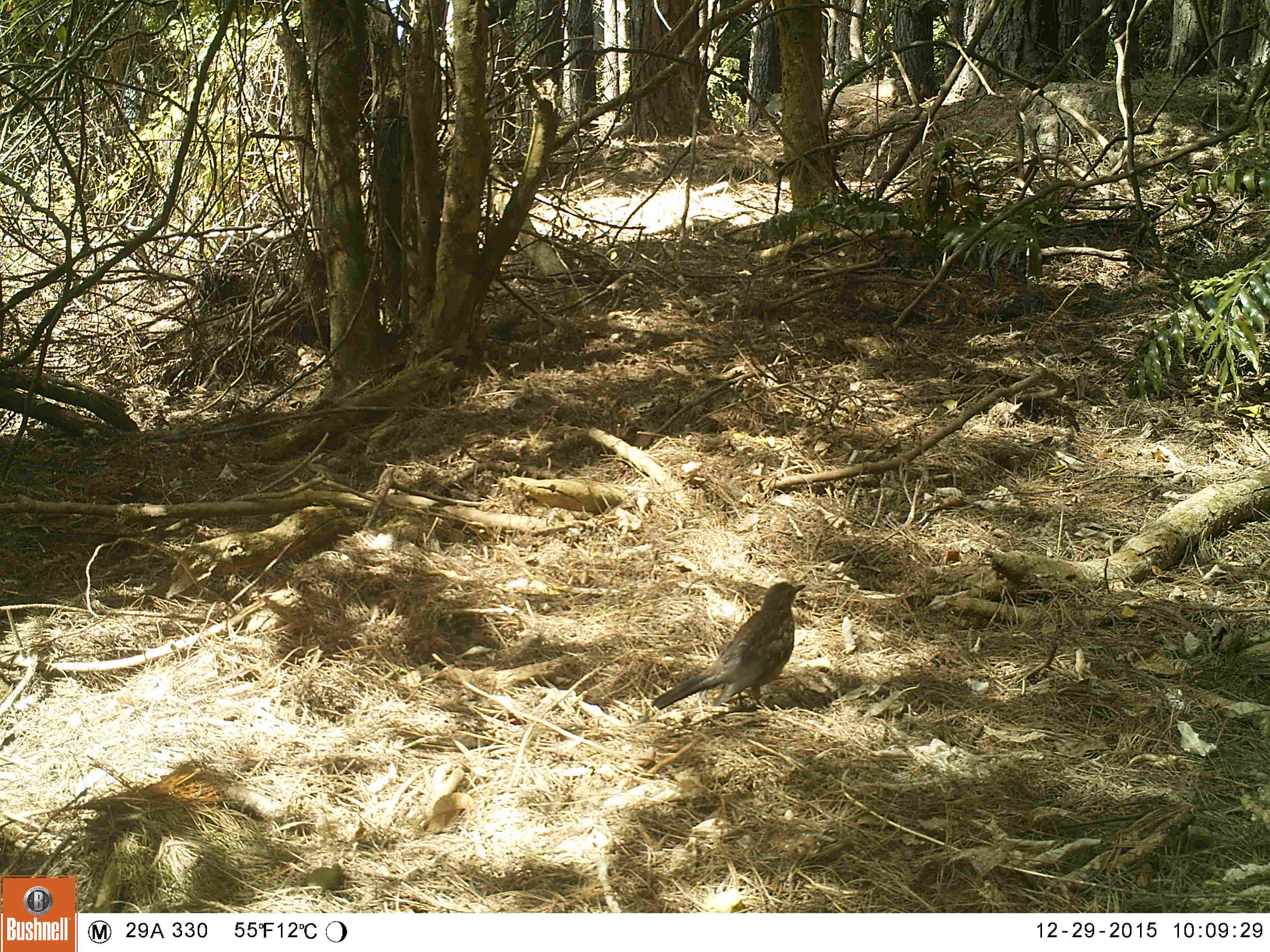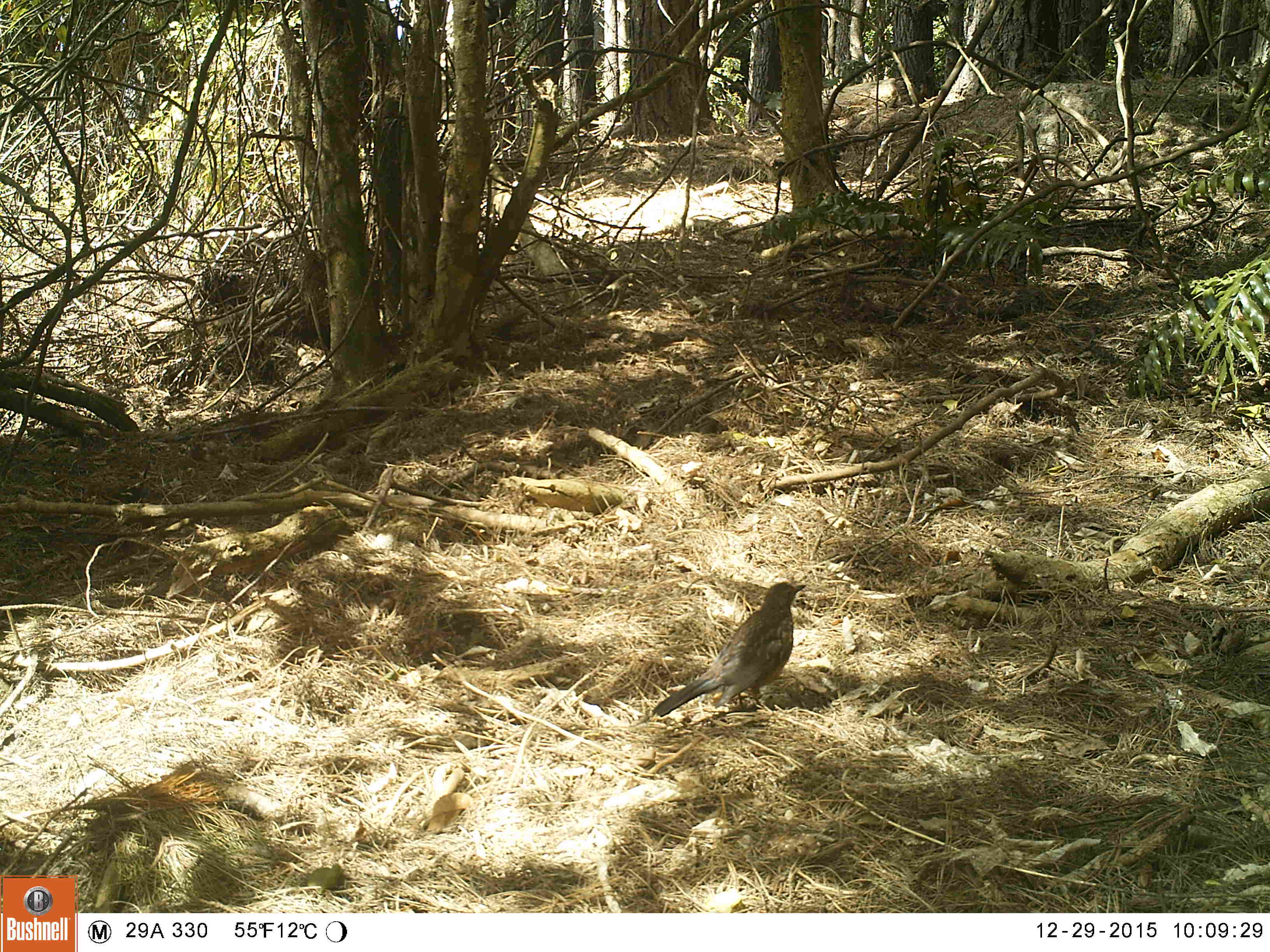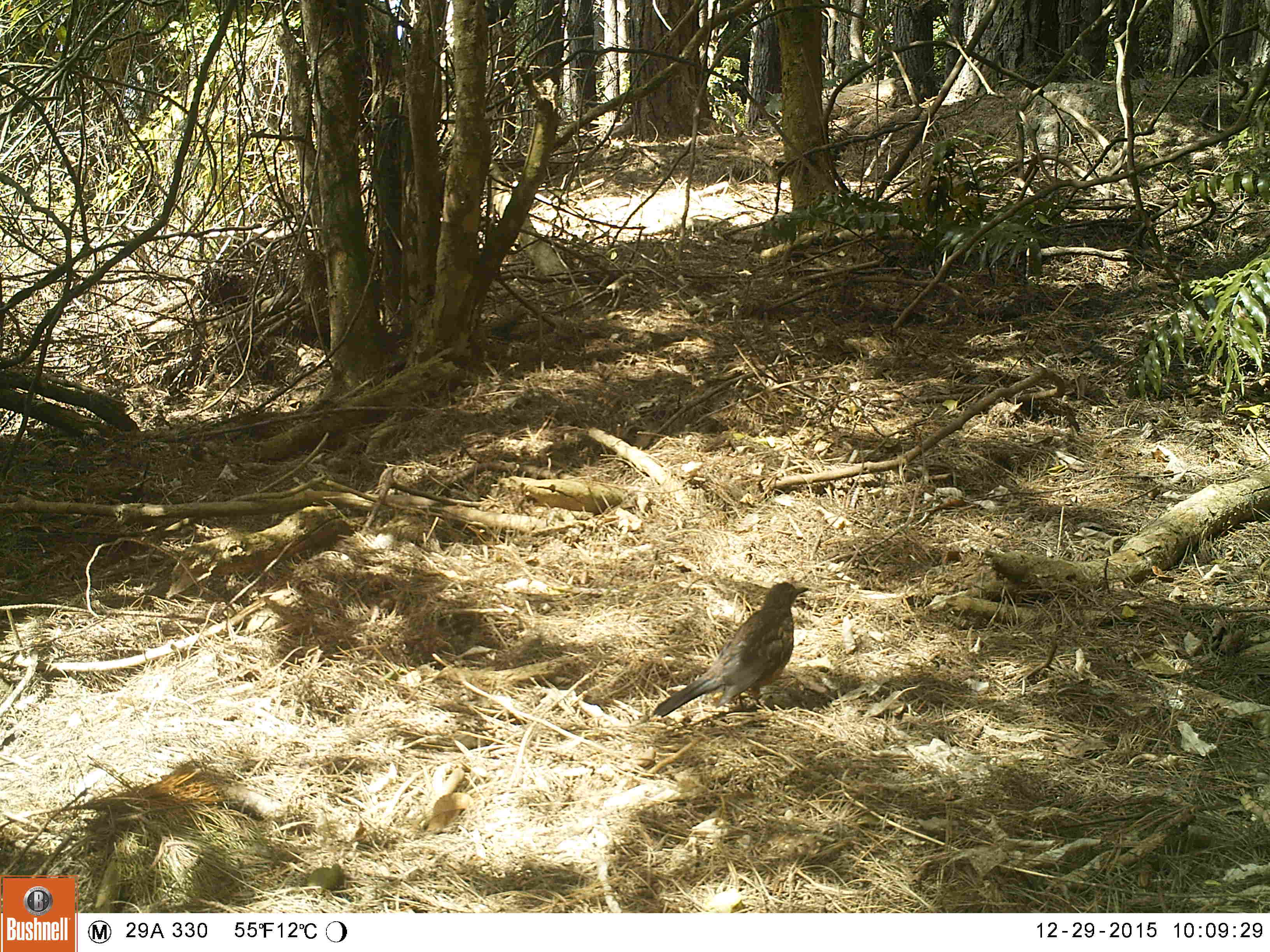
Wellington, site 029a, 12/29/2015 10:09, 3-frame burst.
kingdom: Animalia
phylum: Chordata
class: Aves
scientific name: Aves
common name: bird